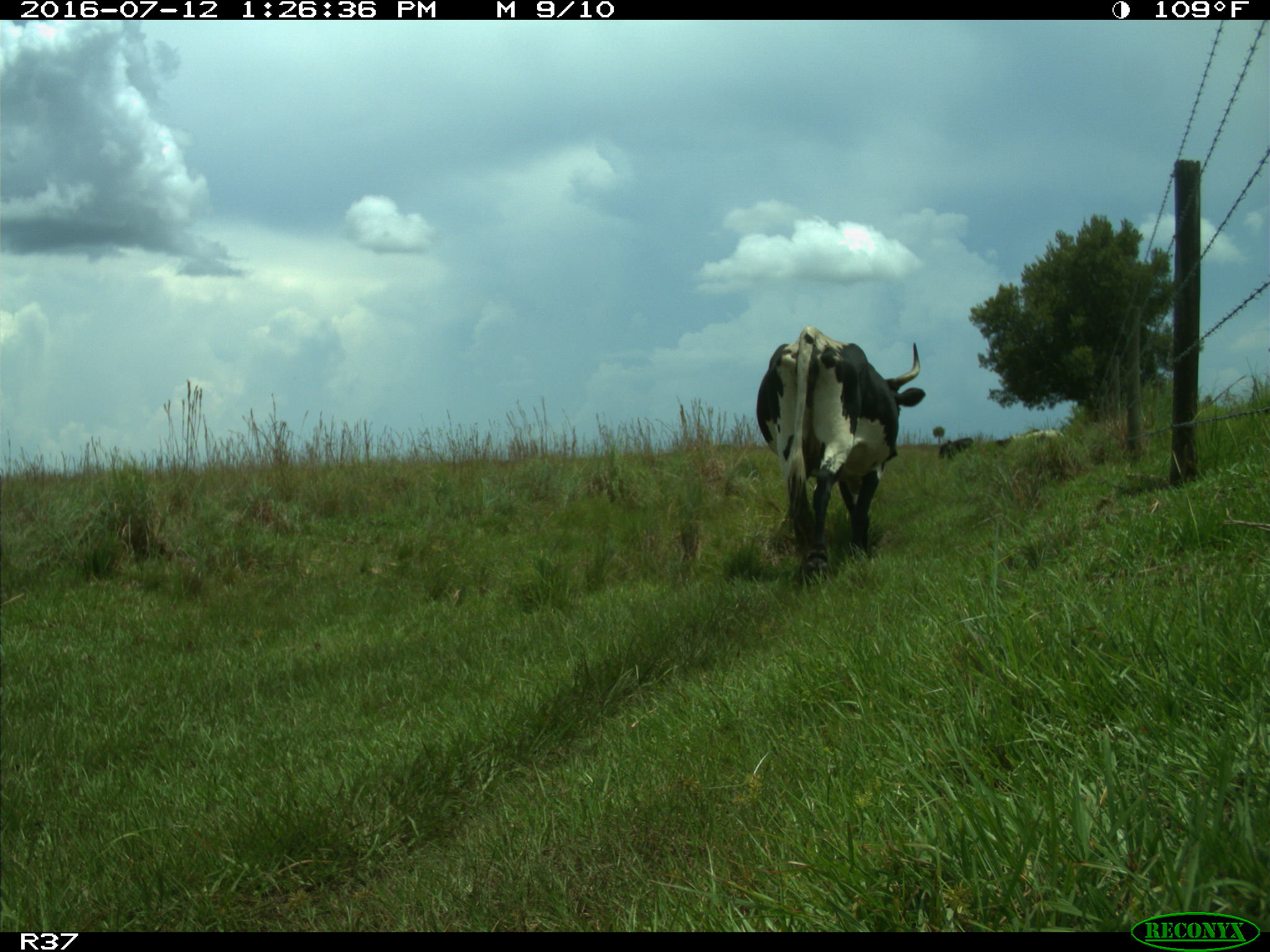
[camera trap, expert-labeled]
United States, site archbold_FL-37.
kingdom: Animalia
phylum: Chordata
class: Mammalia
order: Artiodactyla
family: Bovidae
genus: Bos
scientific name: Bos taurus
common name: domestic cow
Bos taurus (domestic cow).